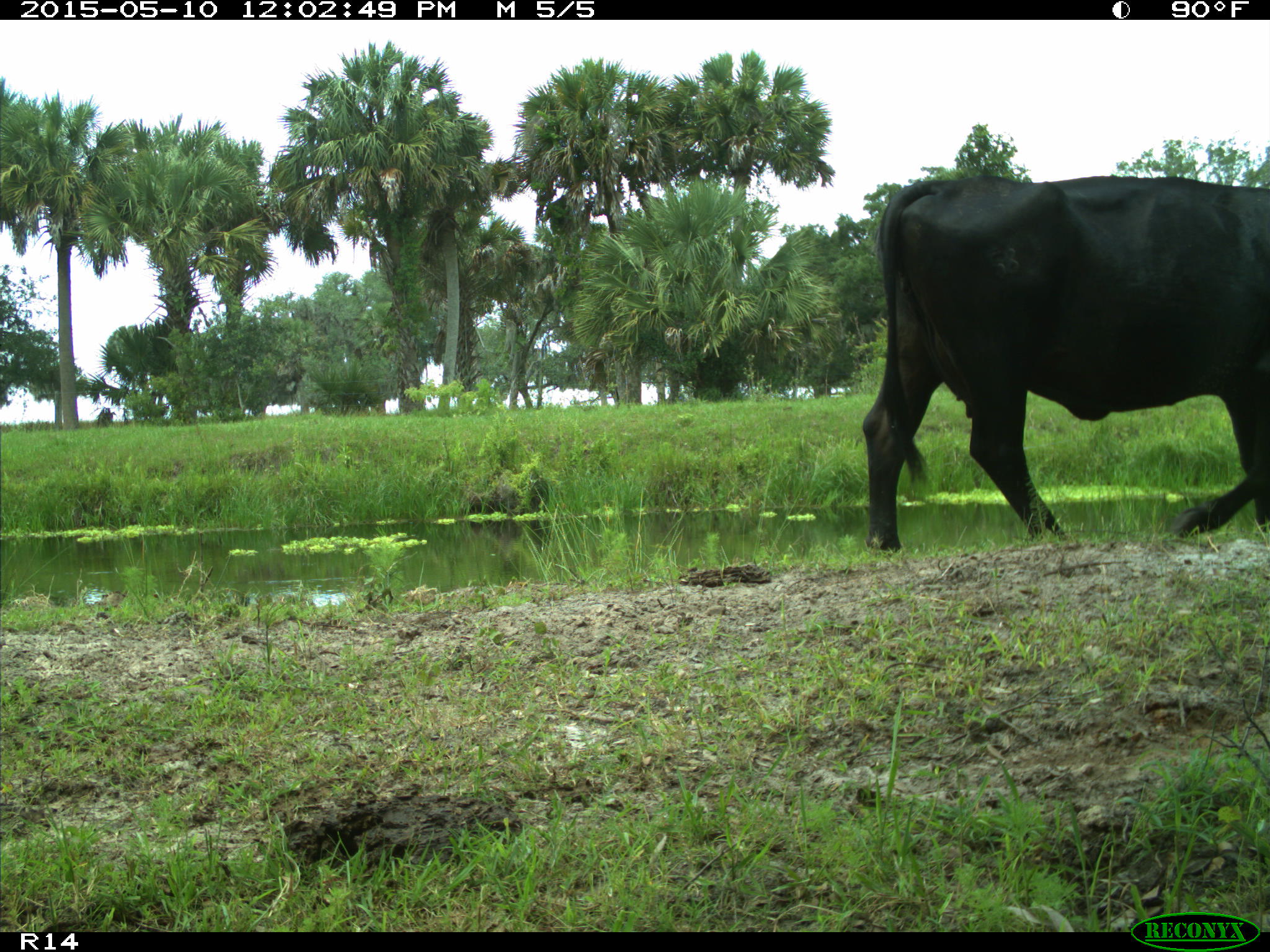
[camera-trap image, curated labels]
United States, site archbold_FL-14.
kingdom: Animalia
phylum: Chordata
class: Mammalia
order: Artiodactyla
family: Bovidae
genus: Bos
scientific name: Bos taurus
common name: domestic cow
Bos taurus (domestic cow).